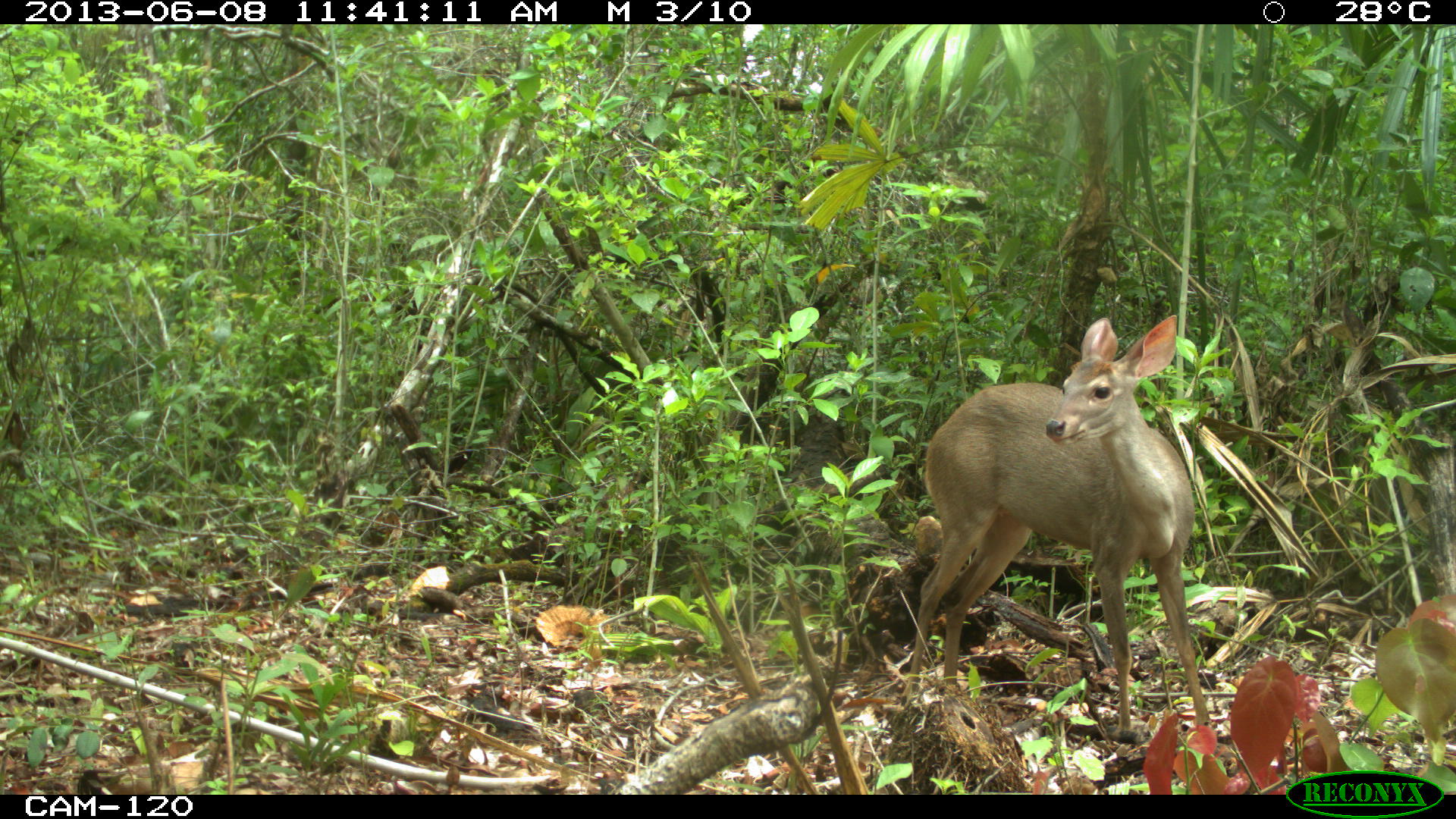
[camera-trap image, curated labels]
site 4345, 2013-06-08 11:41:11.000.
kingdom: Animalia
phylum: Chordata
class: Mammalia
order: Artiodactyla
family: Cervidae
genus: Odocoileus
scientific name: Odocoileus pandora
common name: yucatán brown brocket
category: mazama pandora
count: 1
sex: female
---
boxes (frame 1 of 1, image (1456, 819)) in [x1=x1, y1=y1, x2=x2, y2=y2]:
mazama pandora: [x1=900, y1=313, x2=1207, y2=738]